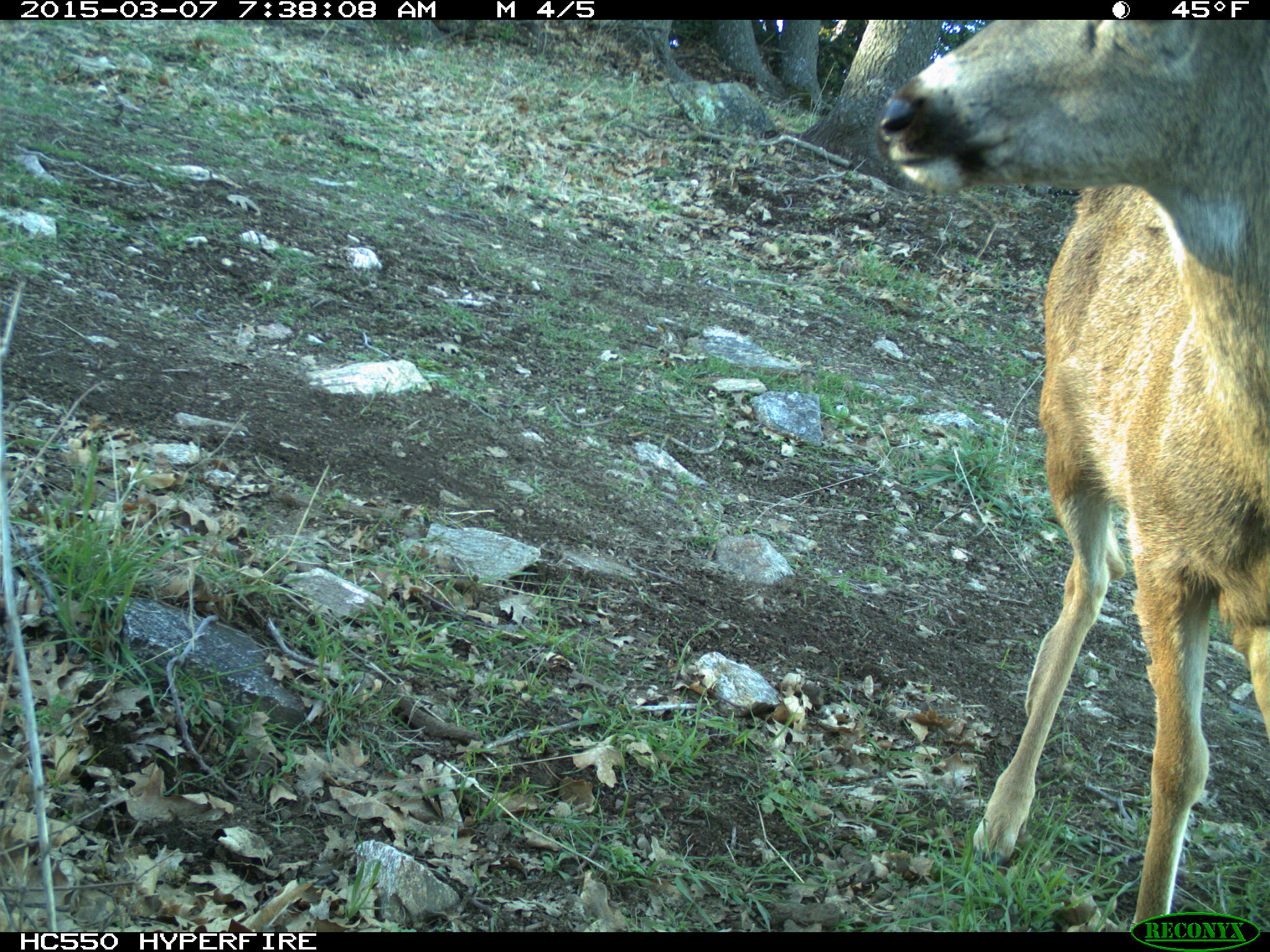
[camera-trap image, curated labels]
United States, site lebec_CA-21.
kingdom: Animalia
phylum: Chordata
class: Mammalia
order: Artiodactyla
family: Cervidae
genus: Odocoileus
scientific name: Odocoileus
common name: deer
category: unidentified deer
Unidentified deer (deer) (Odocoileus).